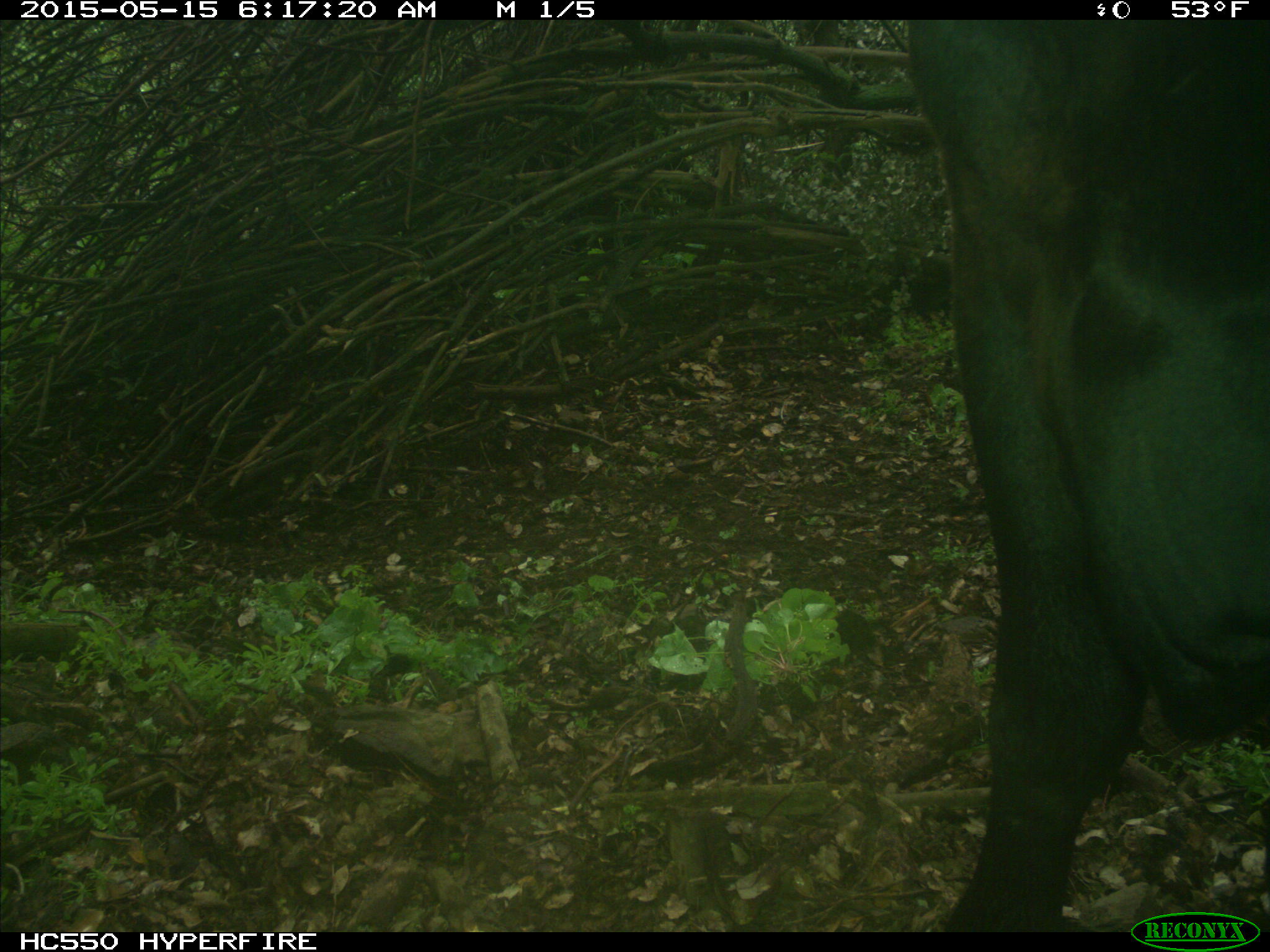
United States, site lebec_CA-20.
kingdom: Animalia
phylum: Chordata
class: Mammalia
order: Artiodactyla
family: Bovidae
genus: Bos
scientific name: Bos taurus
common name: domestic cow